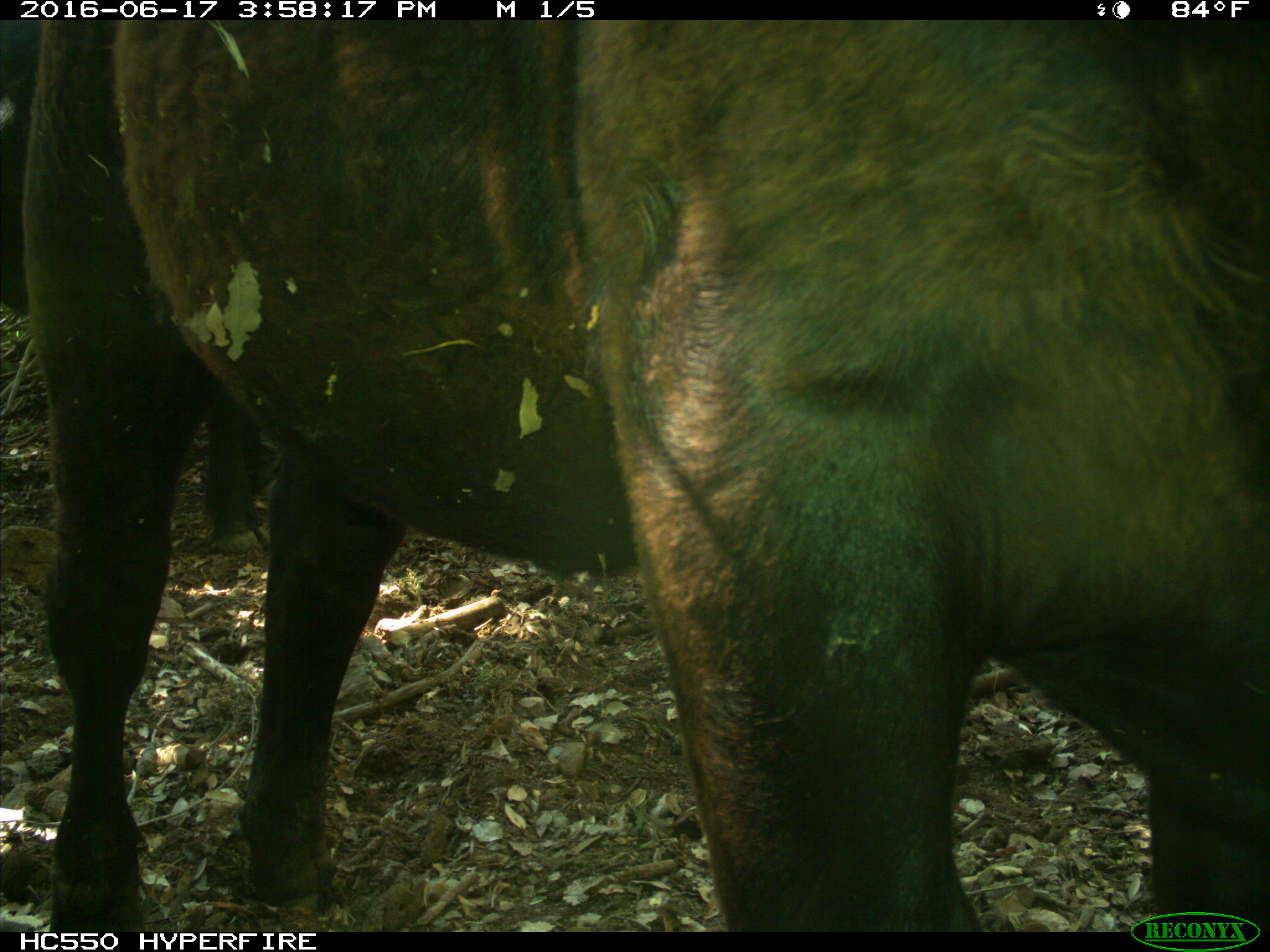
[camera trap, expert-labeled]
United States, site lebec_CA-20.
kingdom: Animalia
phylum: Chordata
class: Mammalia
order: Artiodactyla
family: Bovidae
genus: Bos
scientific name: Bos taurus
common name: domestic cow